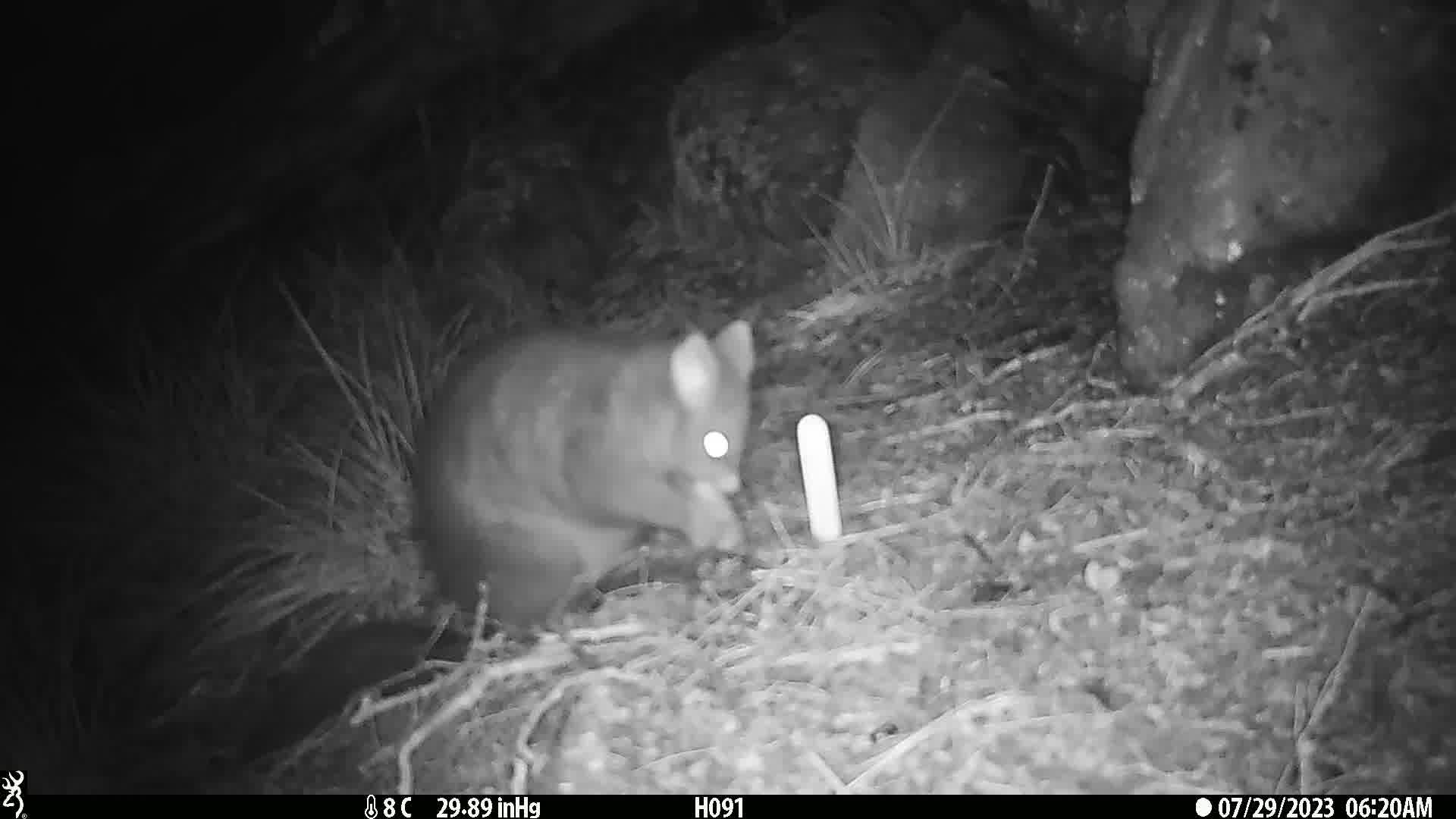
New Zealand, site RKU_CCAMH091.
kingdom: Animalia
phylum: Chordata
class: Mammalia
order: Diprotodontia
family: Phalangeridae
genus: Trichosurus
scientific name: Trichosurus vulpecula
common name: common brushtail possum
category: possum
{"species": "possum (common brushtail possum) (Trichosurus vulpecula)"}